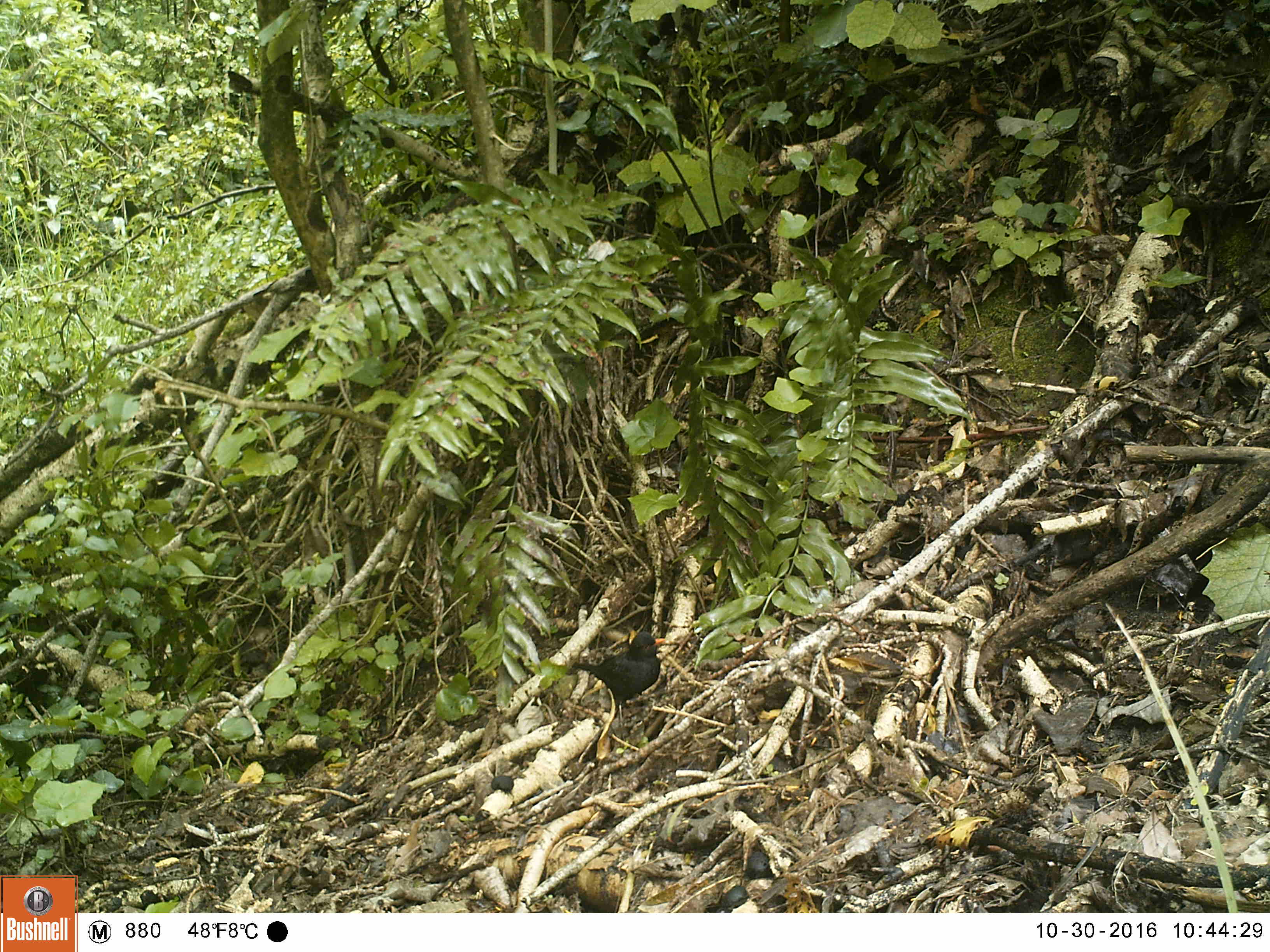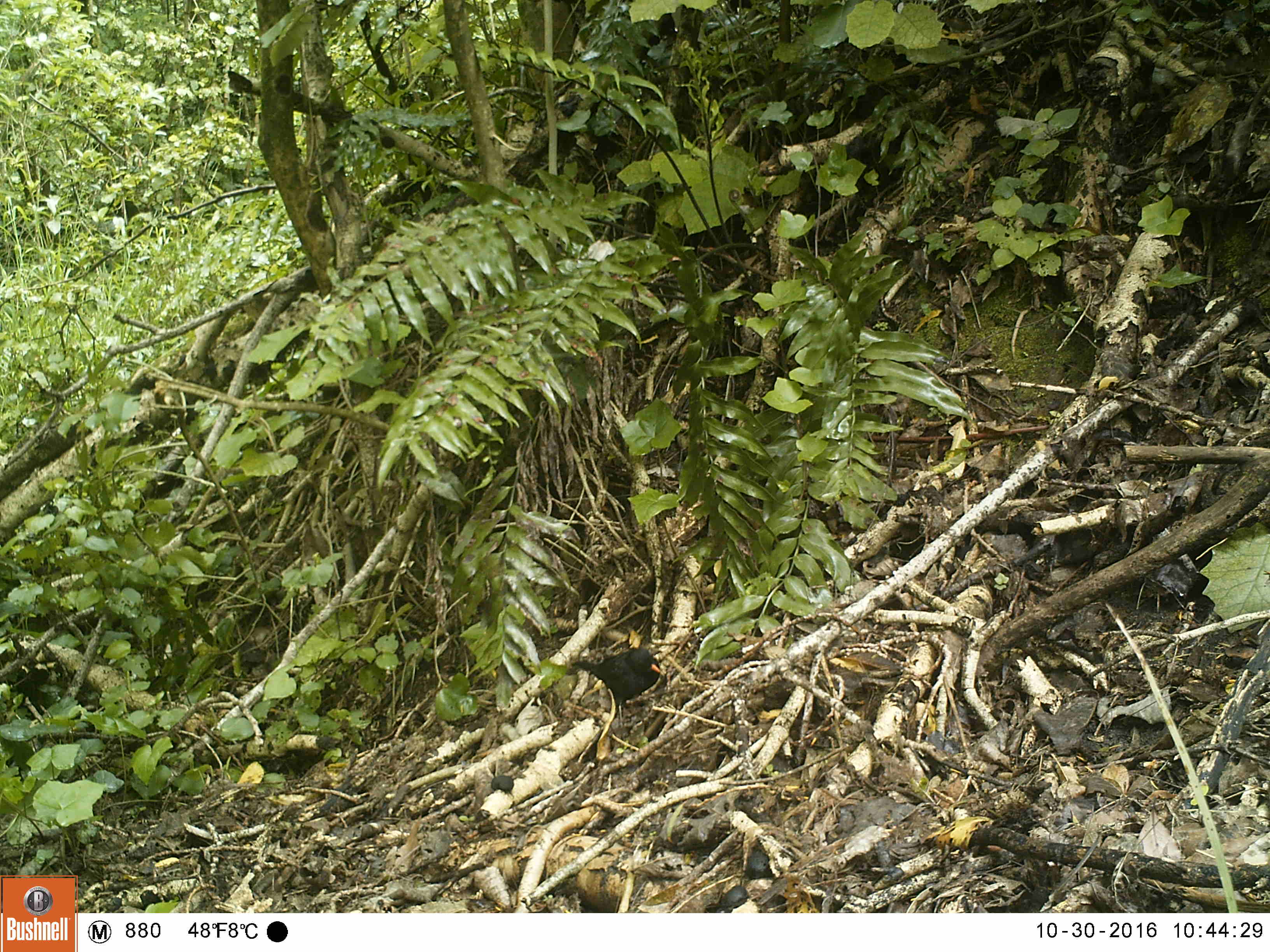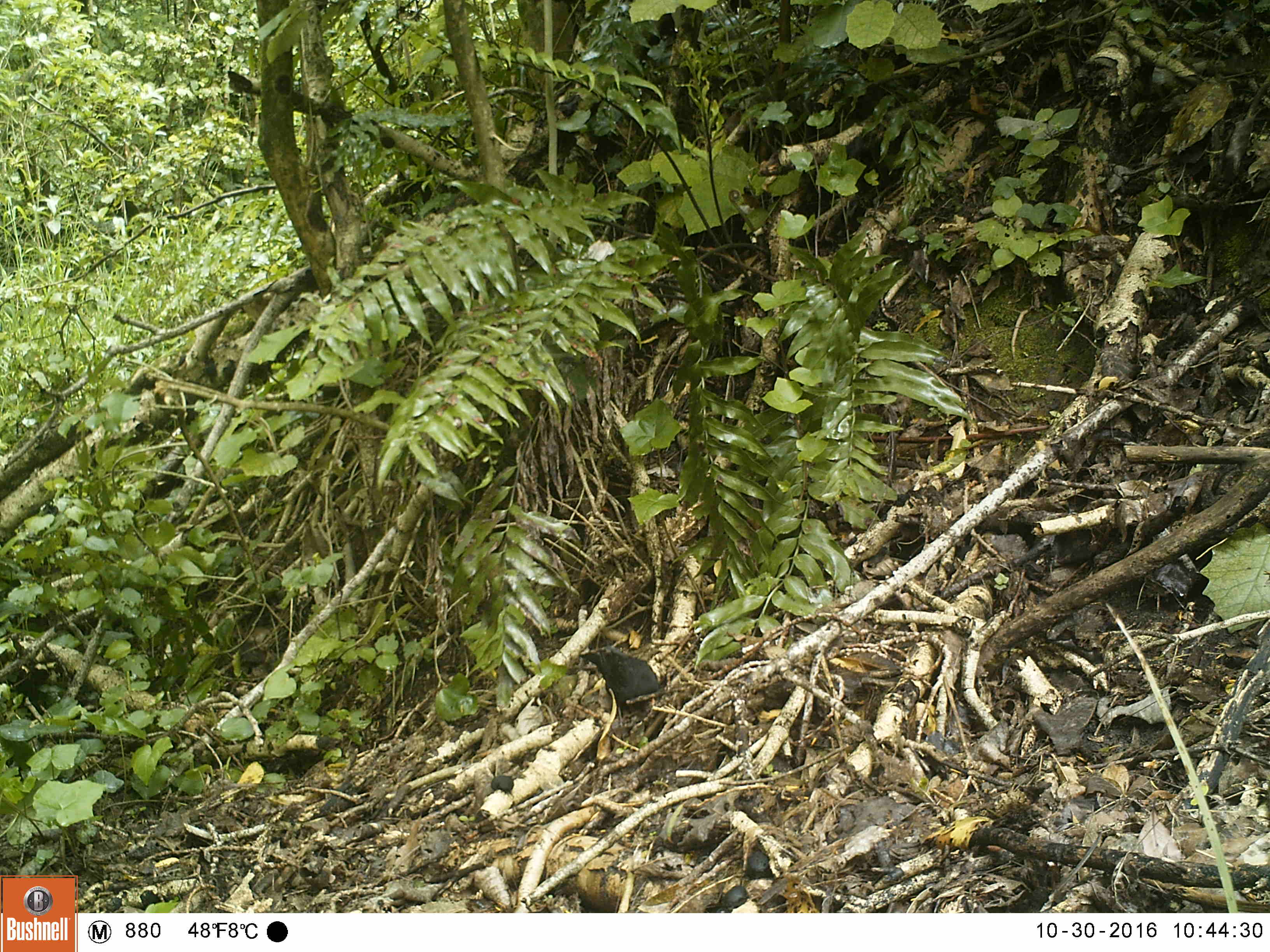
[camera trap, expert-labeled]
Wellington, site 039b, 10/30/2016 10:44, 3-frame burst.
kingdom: Animalia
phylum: Chordata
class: Aves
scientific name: Aves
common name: bird